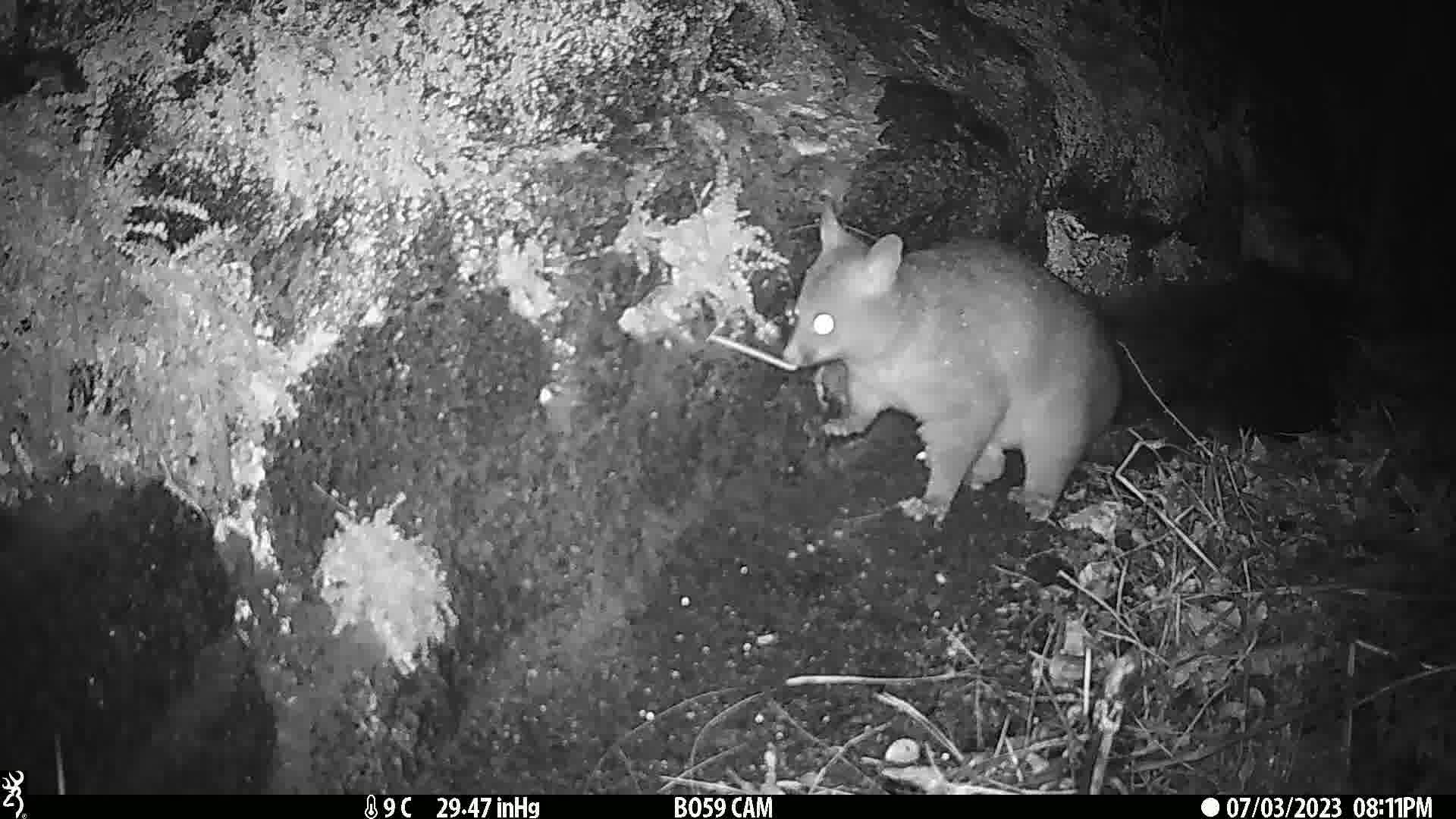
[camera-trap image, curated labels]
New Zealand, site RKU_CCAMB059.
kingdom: Animalia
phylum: Chordata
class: Mammalia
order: Diprotodontia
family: Phalangeridae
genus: Trichosurus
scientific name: Trichosurus vulpecula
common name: common brushtail possum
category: possum